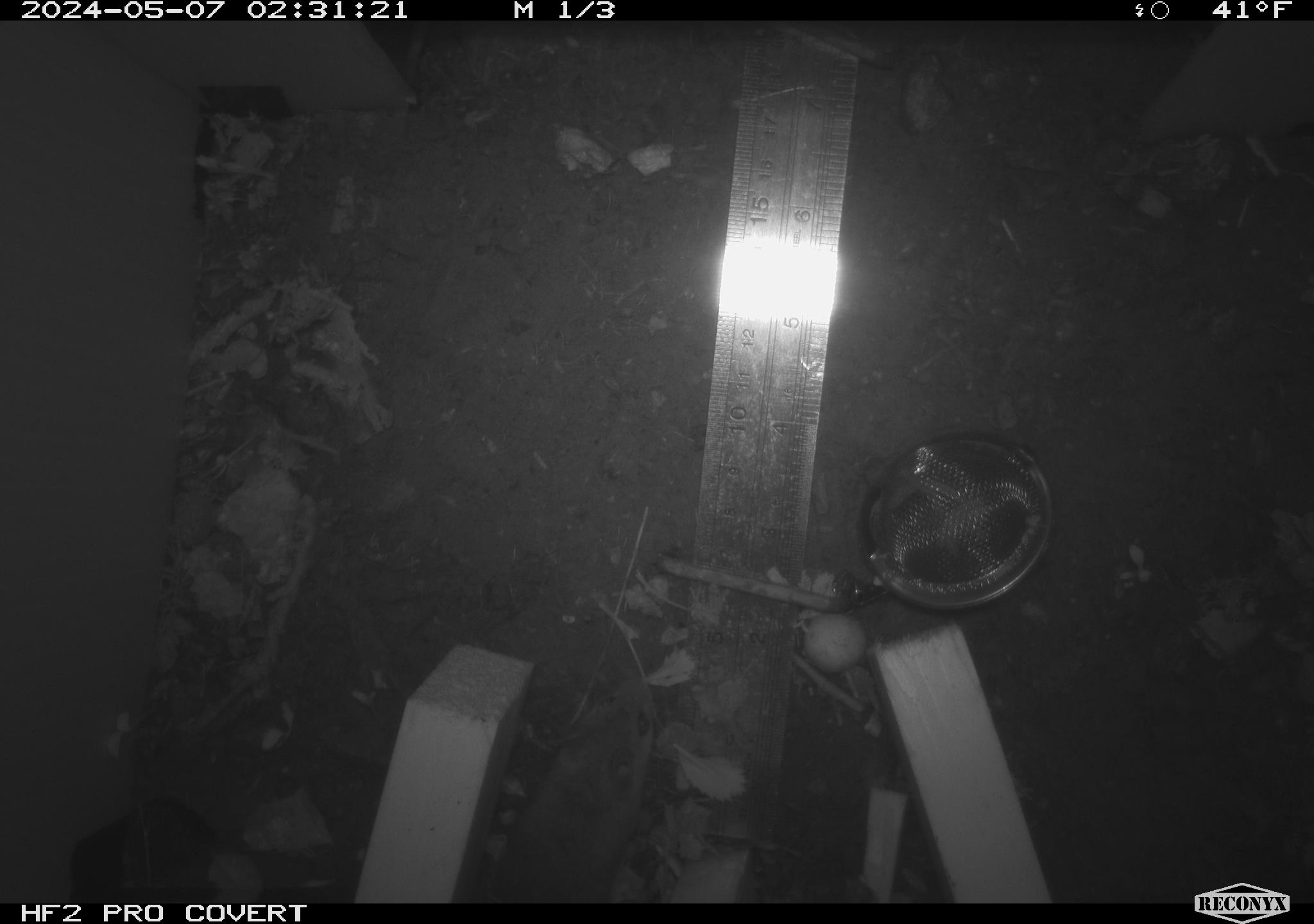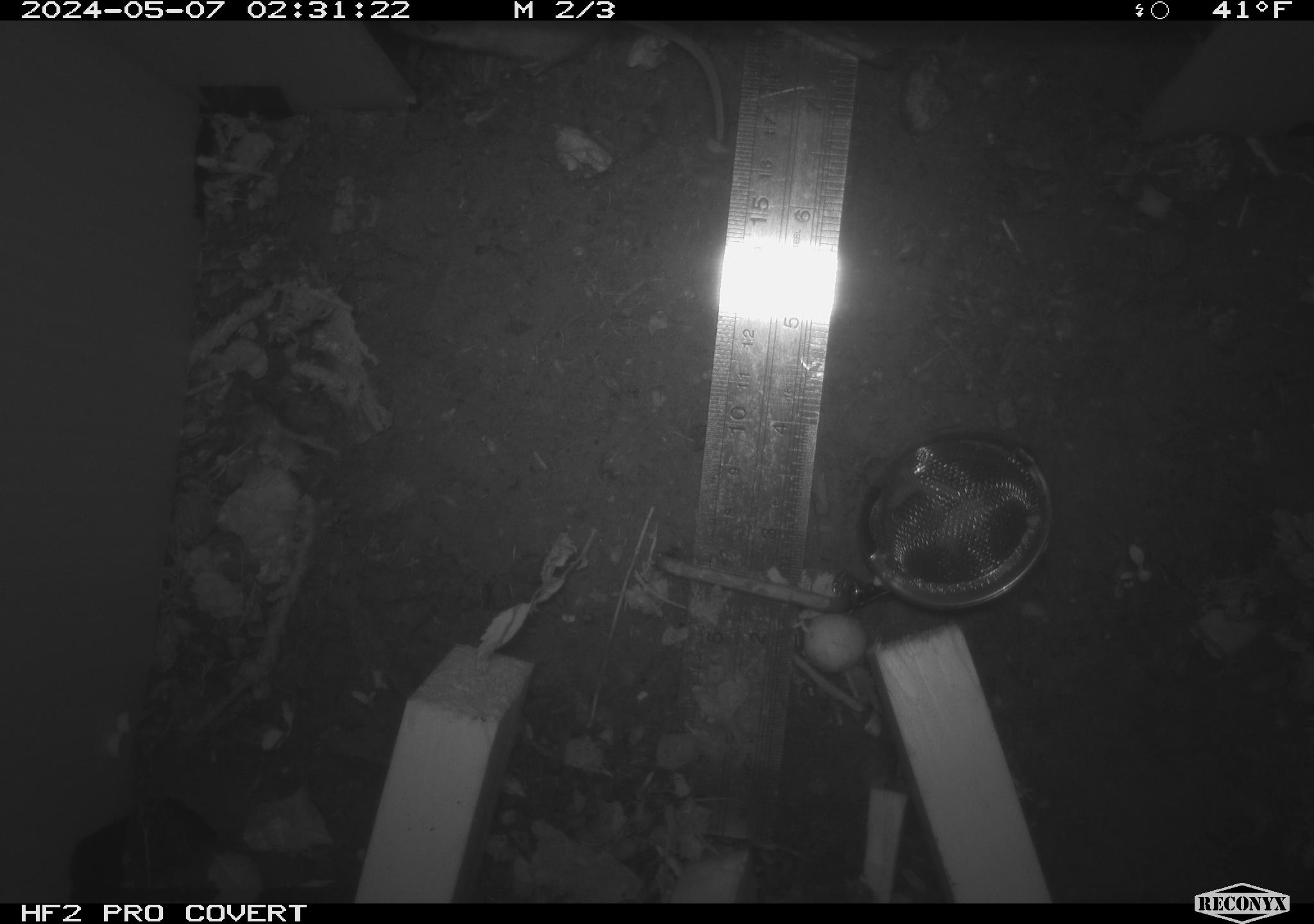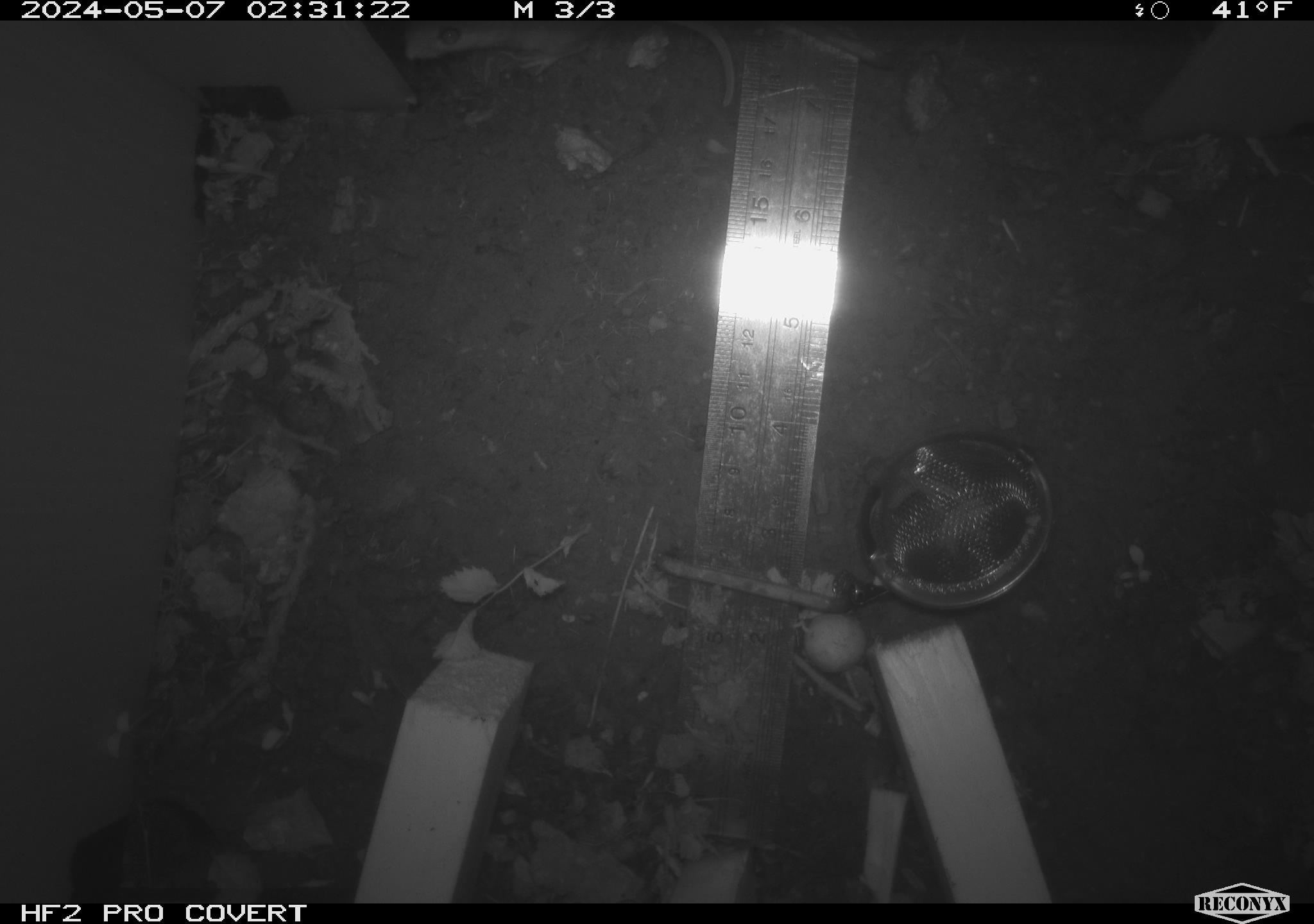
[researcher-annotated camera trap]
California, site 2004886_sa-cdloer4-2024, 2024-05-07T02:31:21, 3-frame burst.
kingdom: Animalia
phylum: Chordata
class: Mammalia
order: Rodentia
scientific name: Rodentia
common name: mouse species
Mouse species (Rodentia).